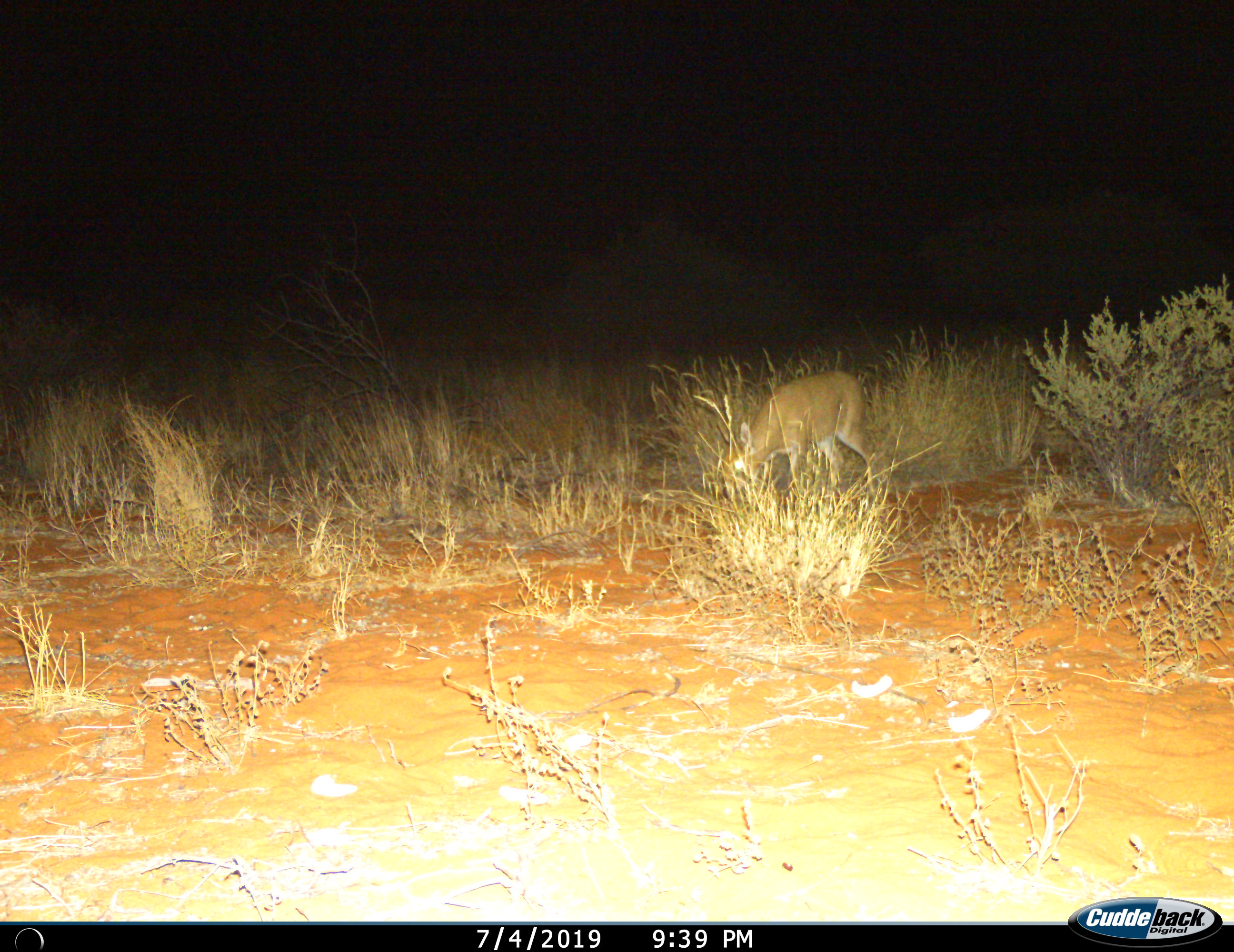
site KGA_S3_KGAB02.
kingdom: Animalia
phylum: Chordata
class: Mammalia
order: Artiodactyla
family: Bovidae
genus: Sylvicapra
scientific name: Sylvicapra grimmia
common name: common duiker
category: duikercommongrey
Duikercommongrey (common duiker) (Sylvicapra grimmia), count 1. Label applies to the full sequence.